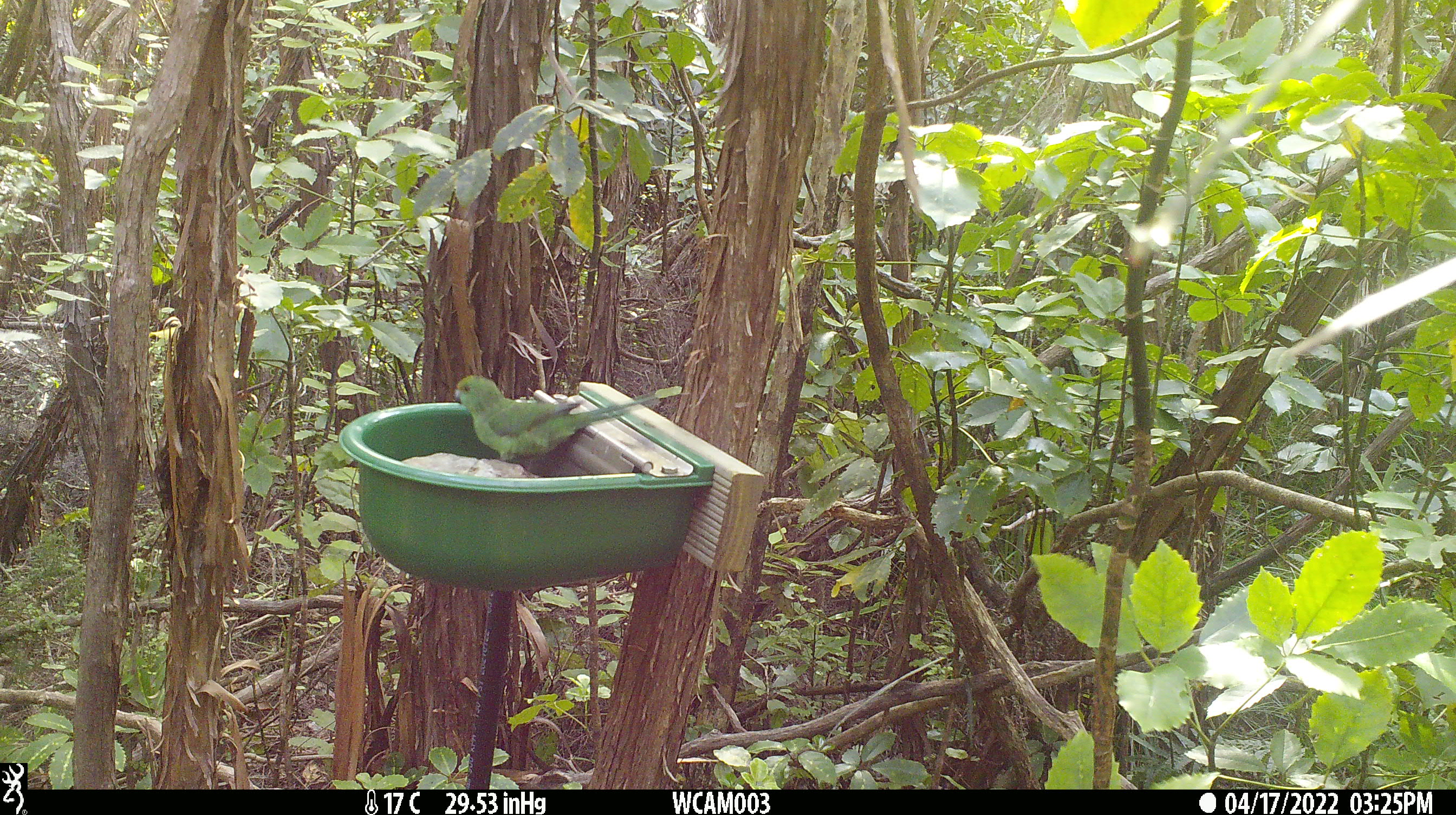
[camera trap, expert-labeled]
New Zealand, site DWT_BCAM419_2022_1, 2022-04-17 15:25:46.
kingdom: Animalia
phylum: Chordata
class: Aves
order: Psittaciformes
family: Psittaculidae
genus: Cyanoramphus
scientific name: Cyanoramphus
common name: parakeet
Parakeet (Cyanoramphus).